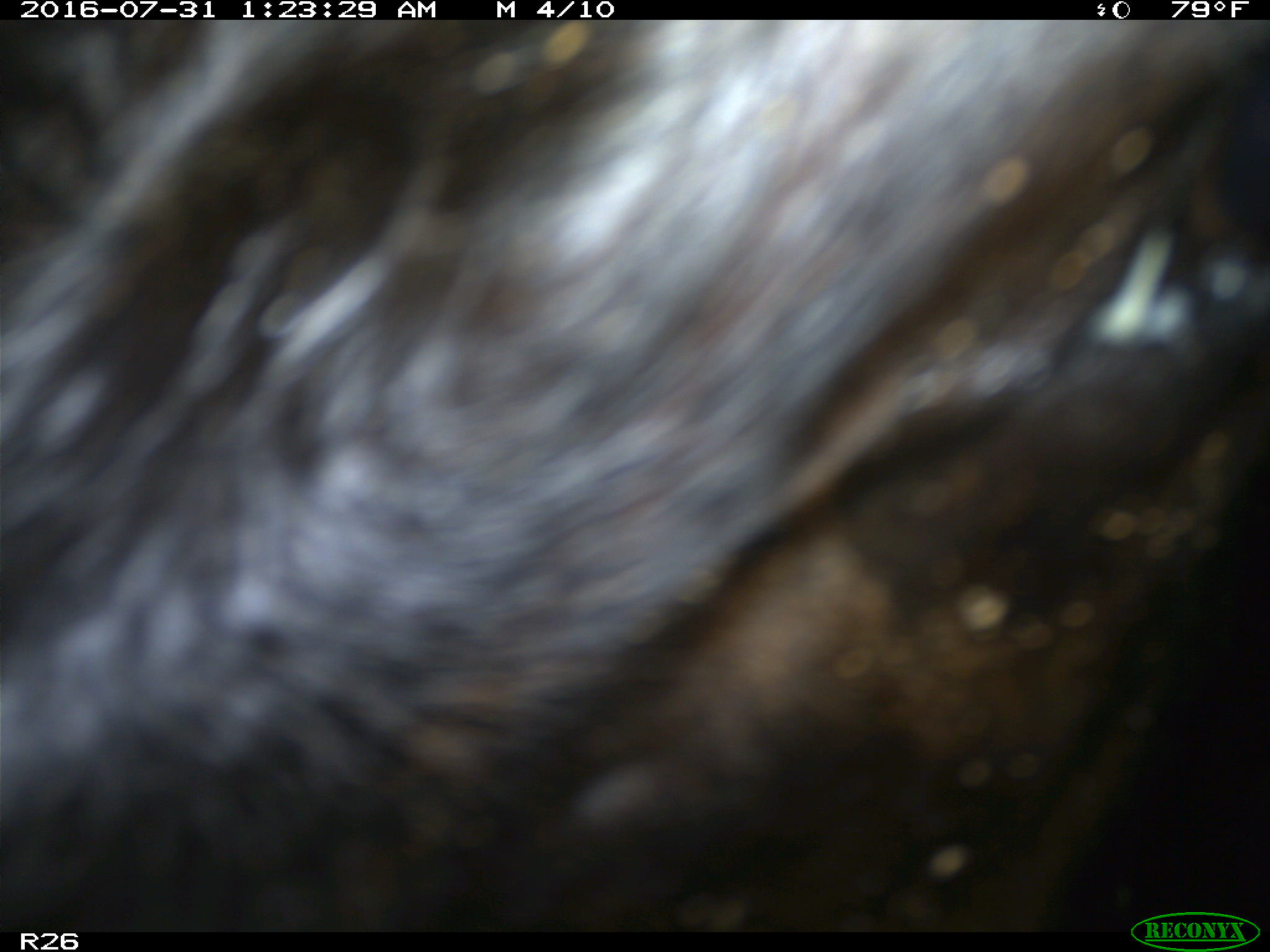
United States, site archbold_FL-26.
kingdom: Animalia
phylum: Chordata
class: Mammalia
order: Artiodactyla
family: Bovidae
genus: Bos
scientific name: Bos taurus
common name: domestic cow